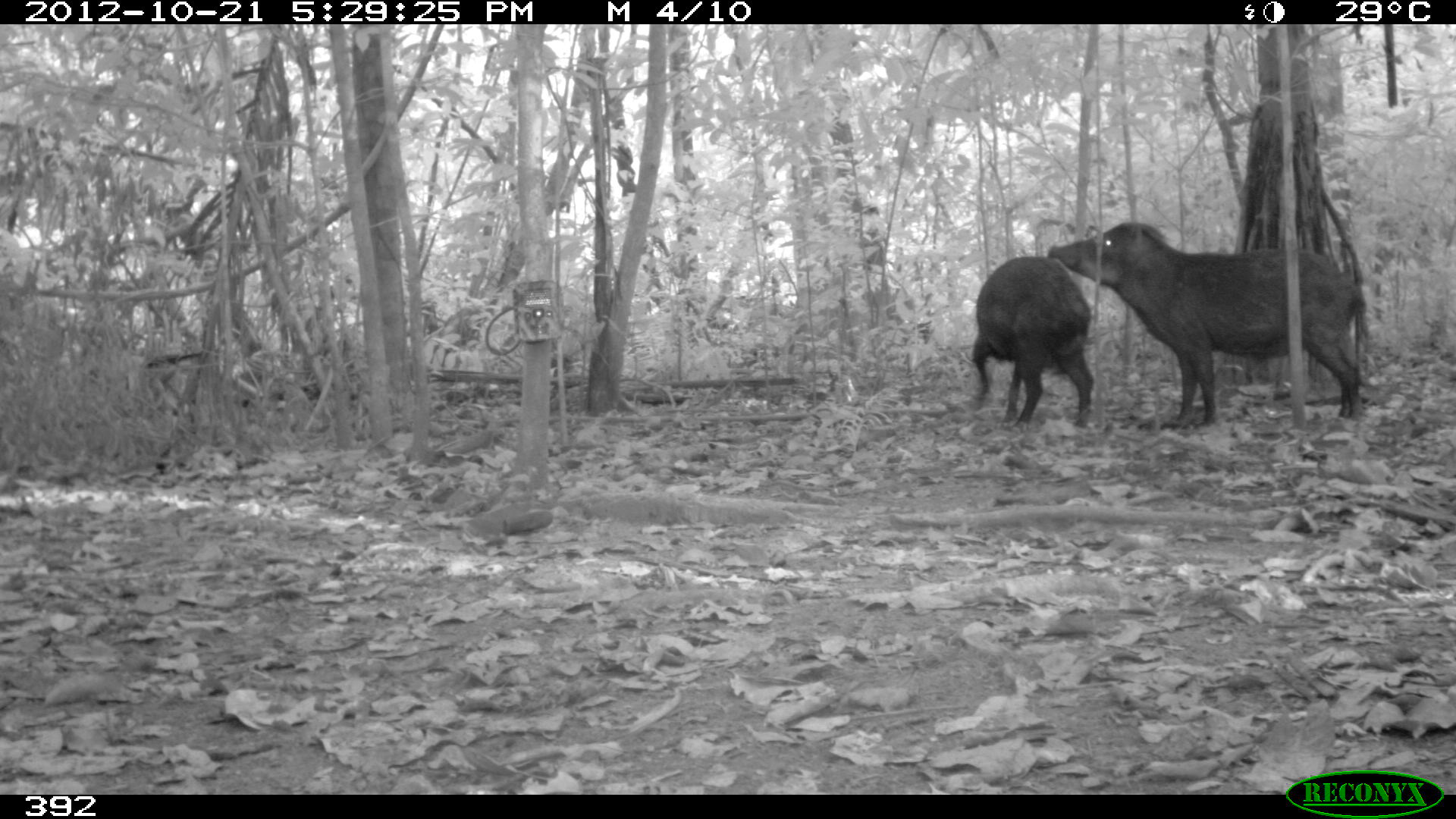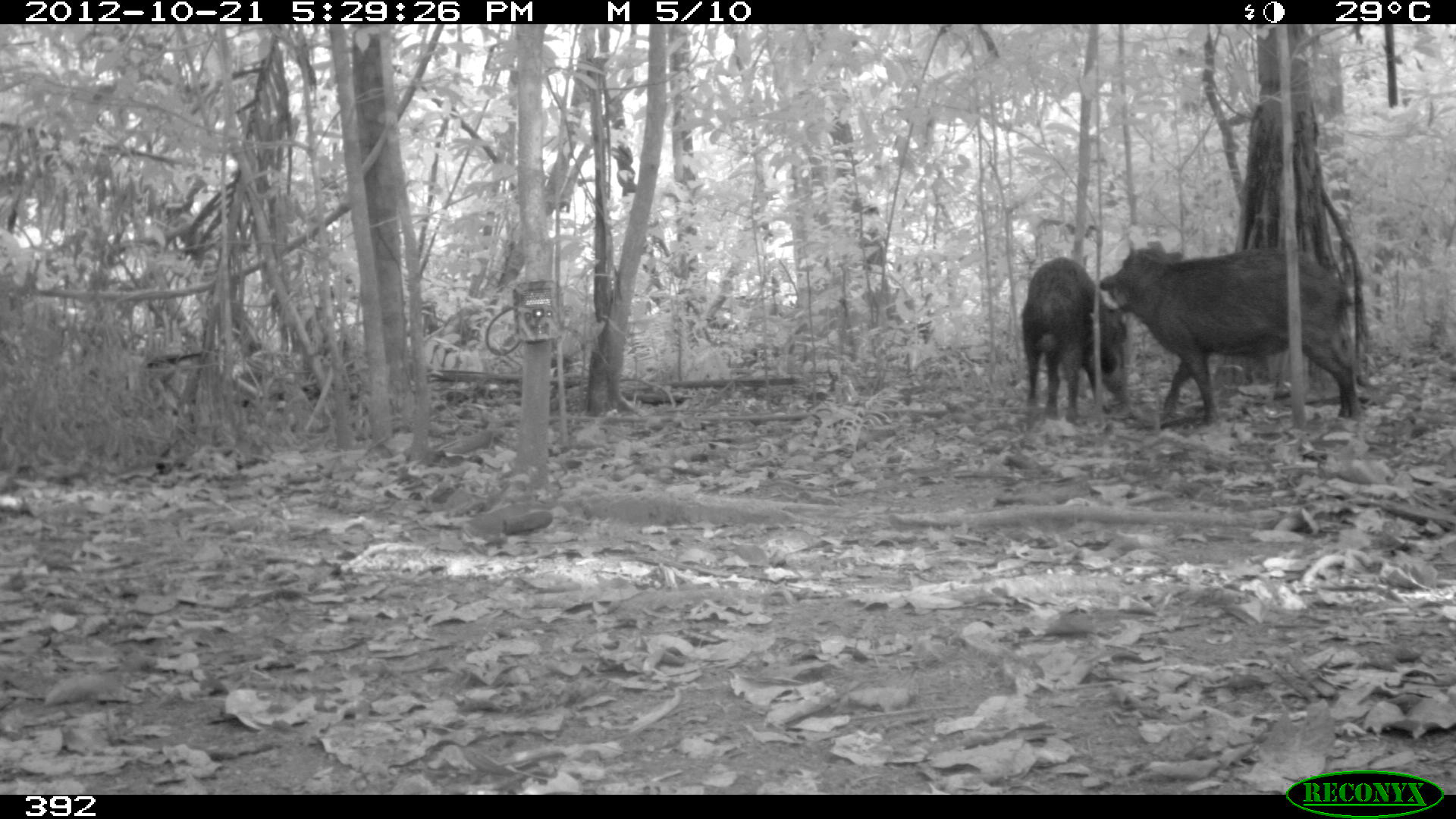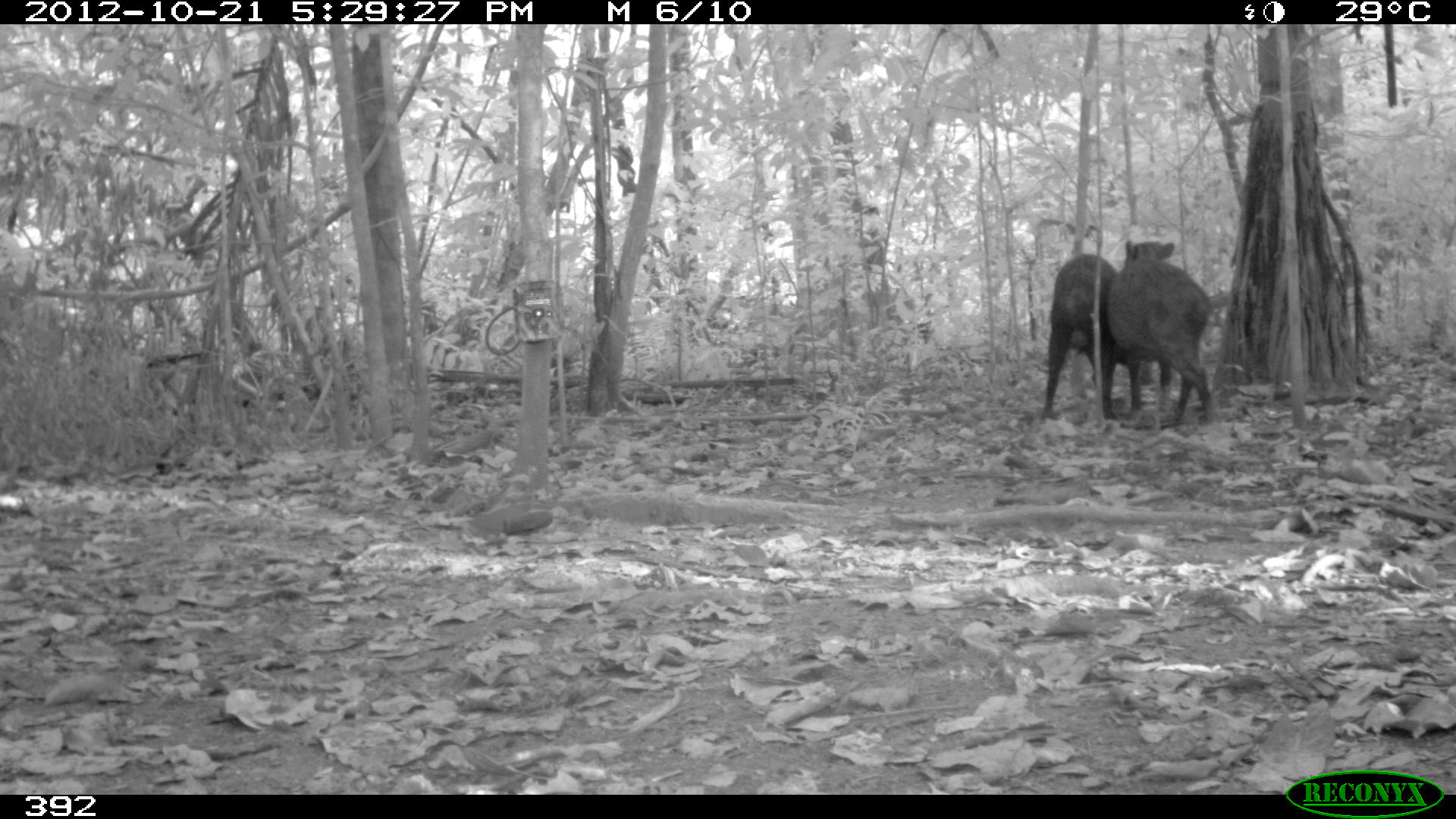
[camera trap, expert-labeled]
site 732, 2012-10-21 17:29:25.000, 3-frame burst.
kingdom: Animalia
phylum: Chordata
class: Mammalia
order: Artiodactyla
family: Tayassuidae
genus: Tayassu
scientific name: Tayassu pecari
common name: white-lipped peccary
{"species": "Tayassu pecari (white-lipped peccary)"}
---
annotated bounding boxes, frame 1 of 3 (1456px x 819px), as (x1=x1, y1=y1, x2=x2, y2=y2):
tayassu pecari: (x1=1046, y1=221, x2=1370, y2=425); (x1=971, y1=254, x2=1094, y2=428)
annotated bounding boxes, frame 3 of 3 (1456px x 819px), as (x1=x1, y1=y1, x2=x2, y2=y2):
tayassu pecari: (x1=1102, y1=239, x2=1218, y2=429); (x1=1038, y1=252, x2=1146, y2=422)